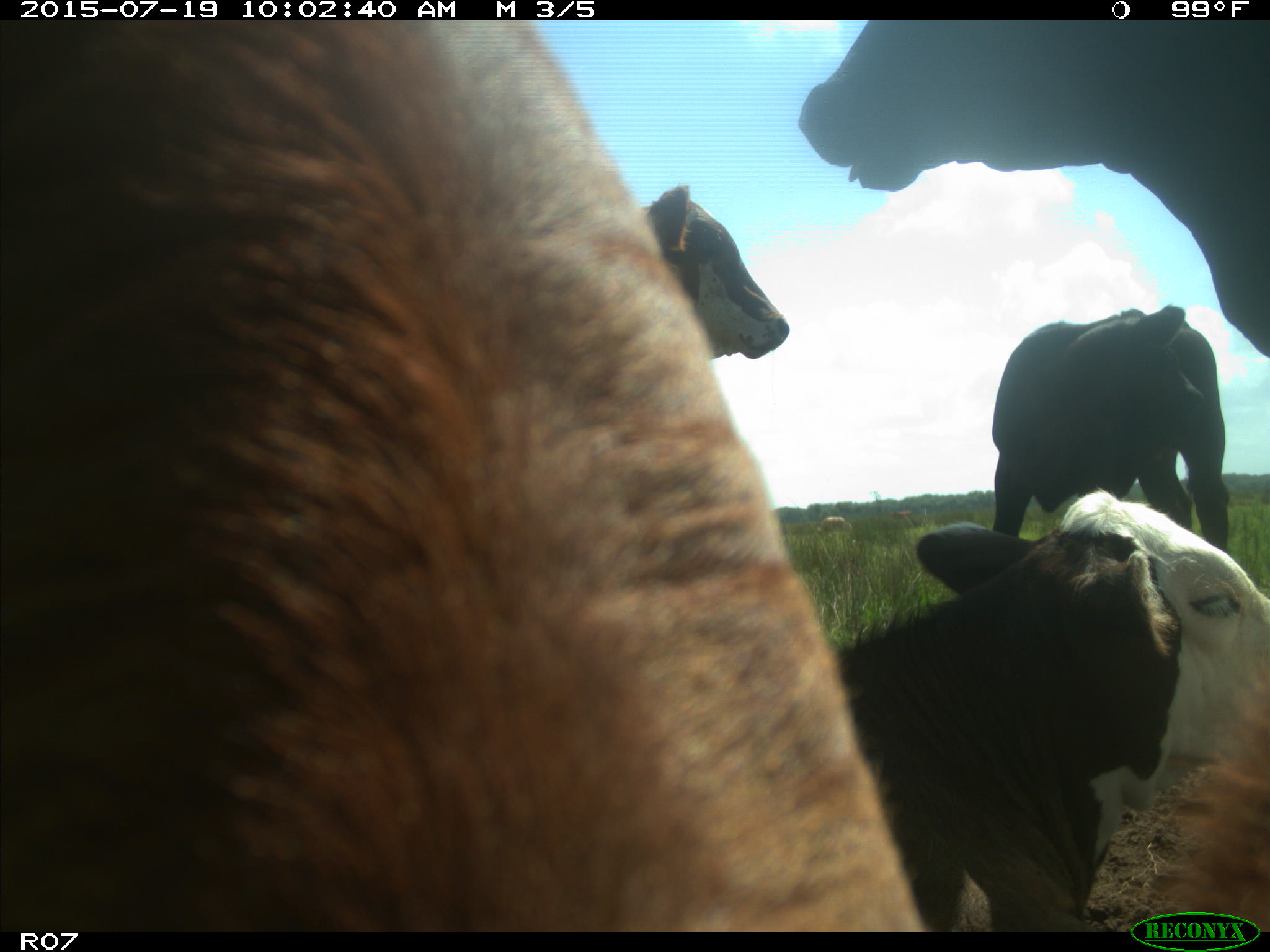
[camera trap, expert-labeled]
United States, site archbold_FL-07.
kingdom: Animalia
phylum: Chordata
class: Mammalia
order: Artiodactyla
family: Bovidae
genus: Bos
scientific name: Bos taurus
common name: domestic cow